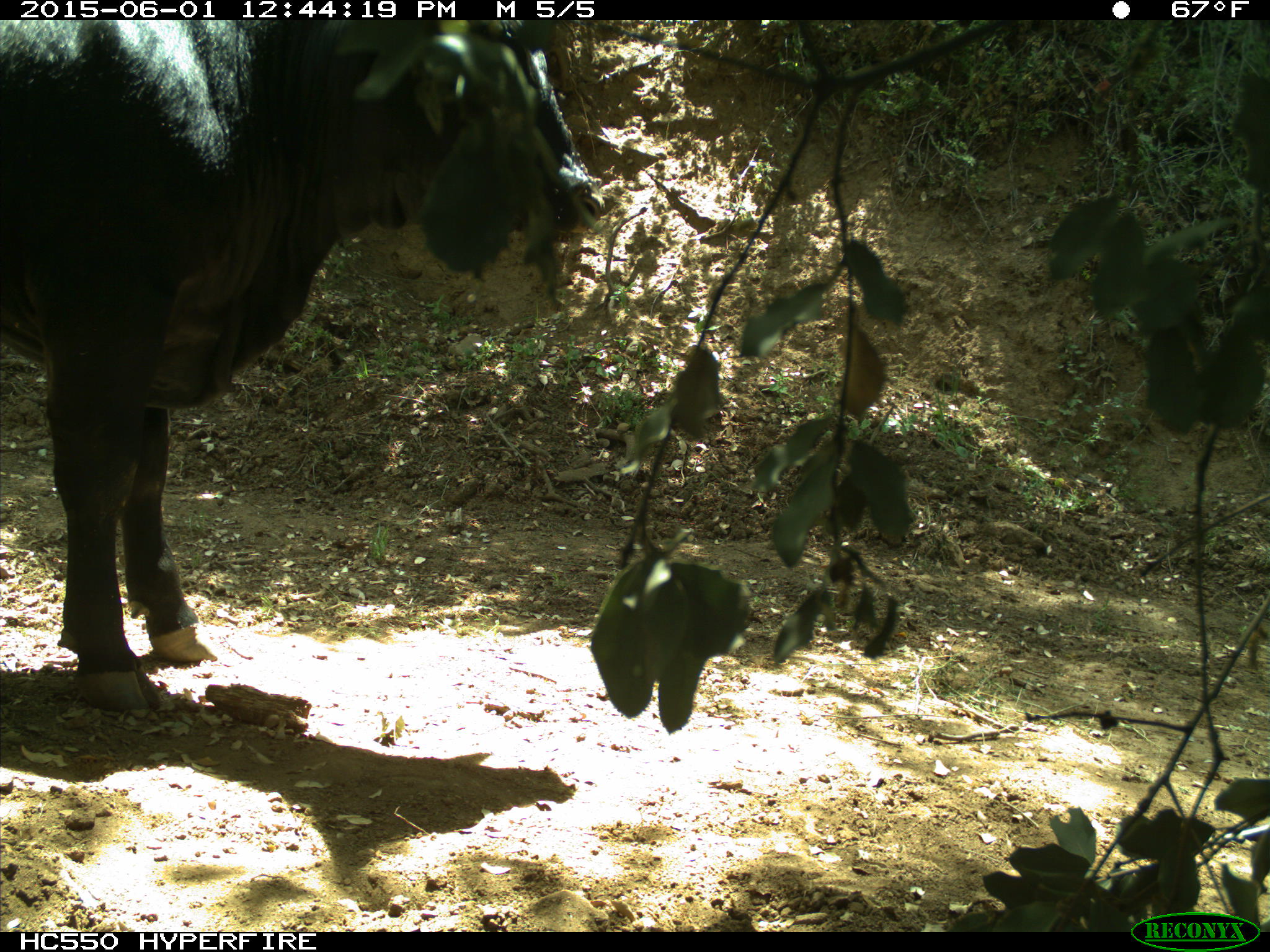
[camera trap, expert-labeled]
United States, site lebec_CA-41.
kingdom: Animalia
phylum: Chordata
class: Mammalia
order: Artiodactyla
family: Bovidae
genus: Bos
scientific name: Bos taurus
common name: domestic cow